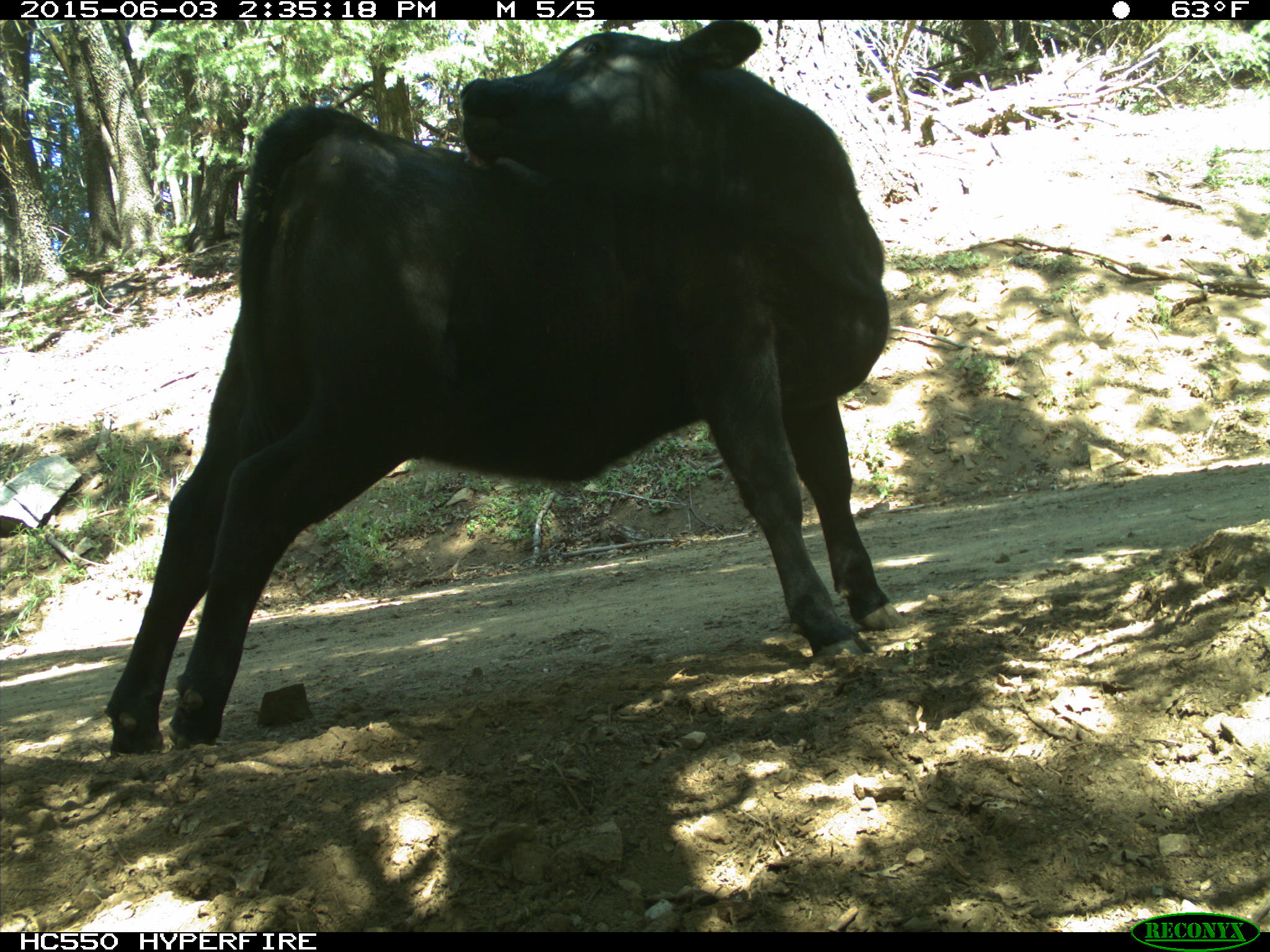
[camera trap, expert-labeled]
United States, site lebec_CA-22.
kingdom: Animalia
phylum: Chordata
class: Mammalia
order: Artiodactyla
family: Bovidae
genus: Bos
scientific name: Bos taurus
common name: domestic cow